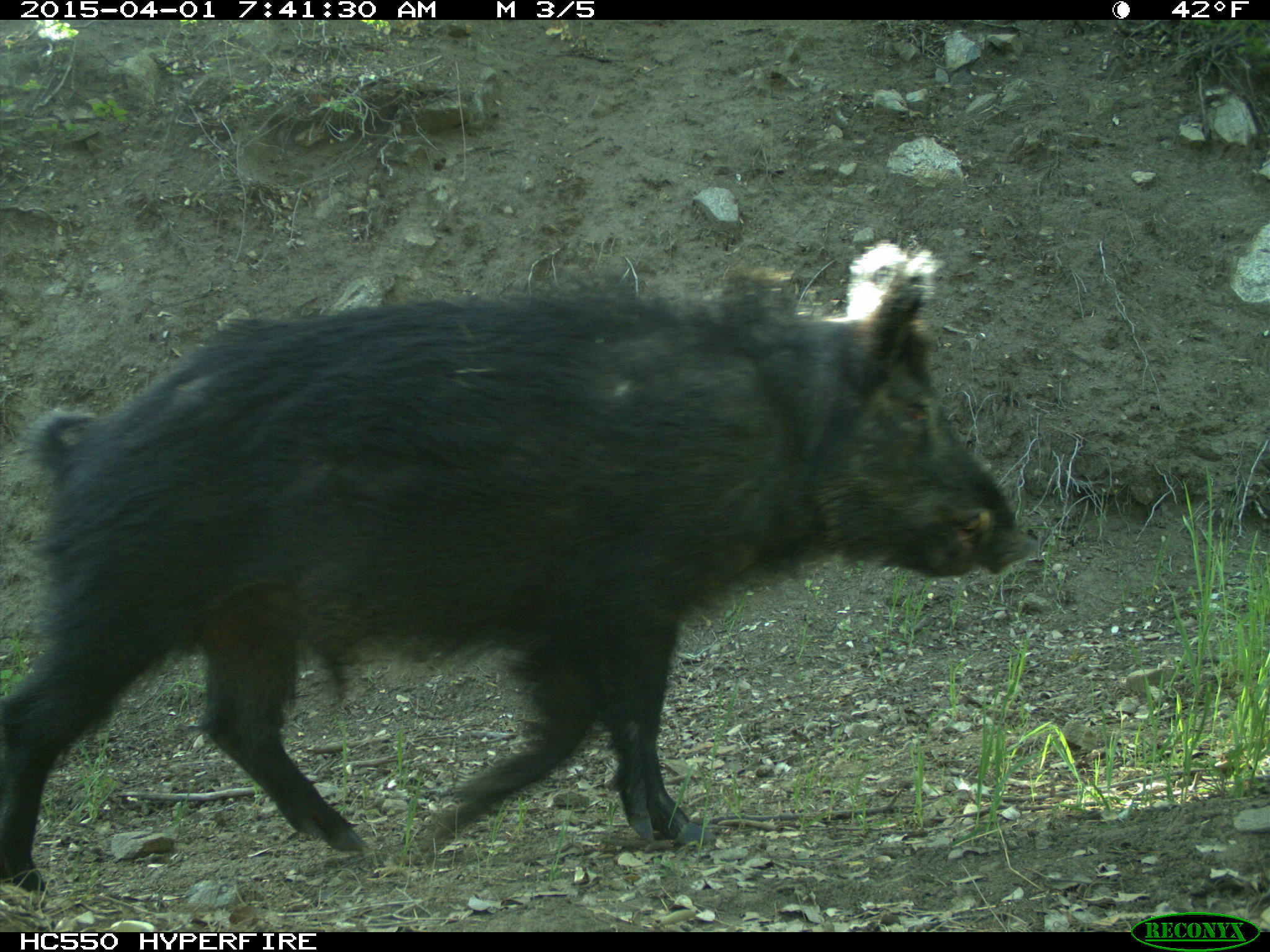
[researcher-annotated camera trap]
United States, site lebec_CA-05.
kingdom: Animalia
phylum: Chordata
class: Mammalia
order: Artiodactyla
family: Suidae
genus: Sus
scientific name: Sus scrofa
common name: wild boar